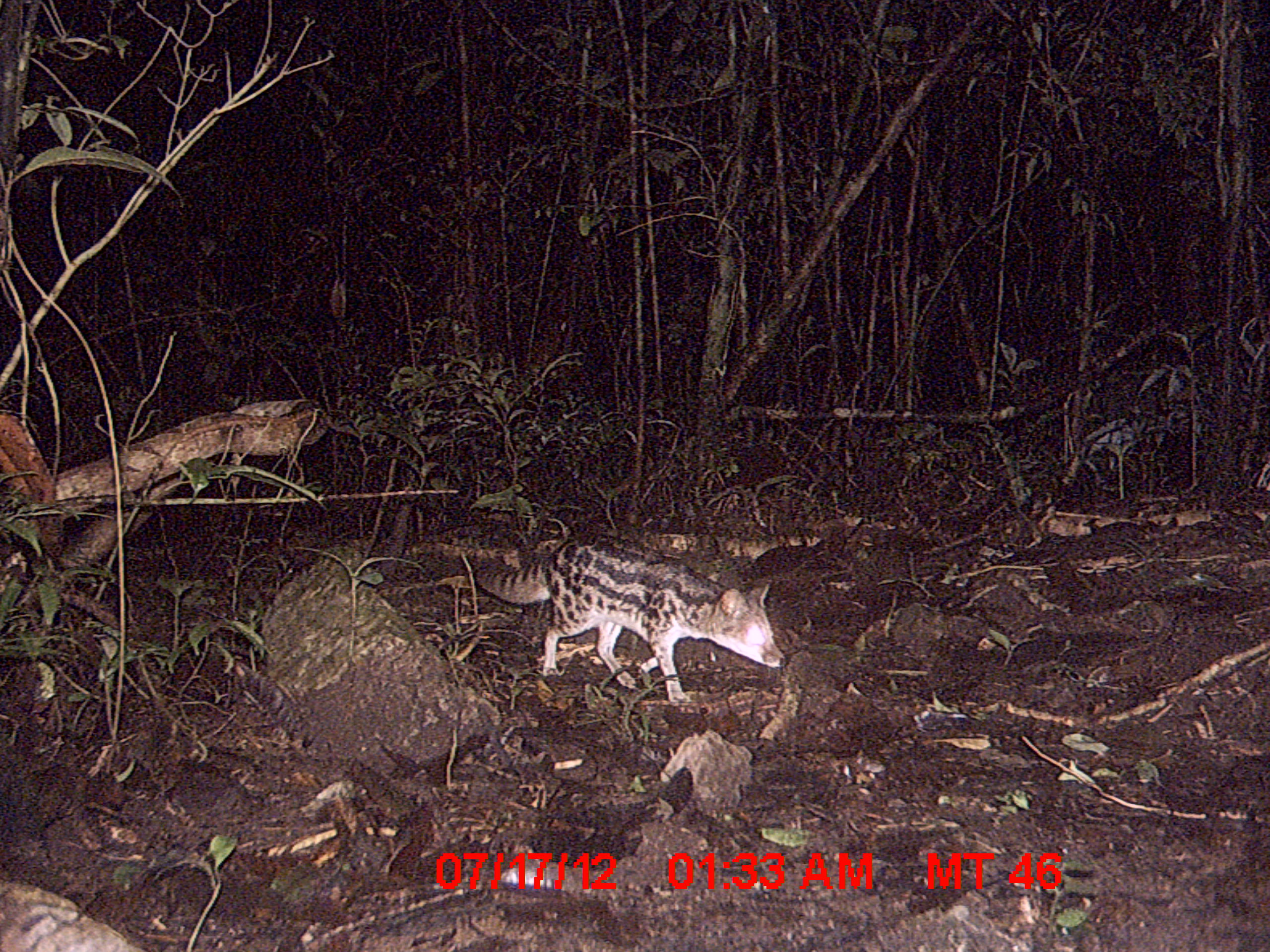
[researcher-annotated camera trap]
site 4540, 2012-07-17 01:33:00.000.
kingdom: Animalia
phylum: Chordata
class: Mammalia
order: Carnivora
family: Eupleridae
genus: Fossa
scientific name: Fossa fossana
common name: fanaloka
Fossa fossana (fanaloka), count 1.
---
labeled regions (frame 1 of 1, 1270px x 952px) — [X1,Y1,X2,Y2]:
fossa fossana: [473,534,786,702]